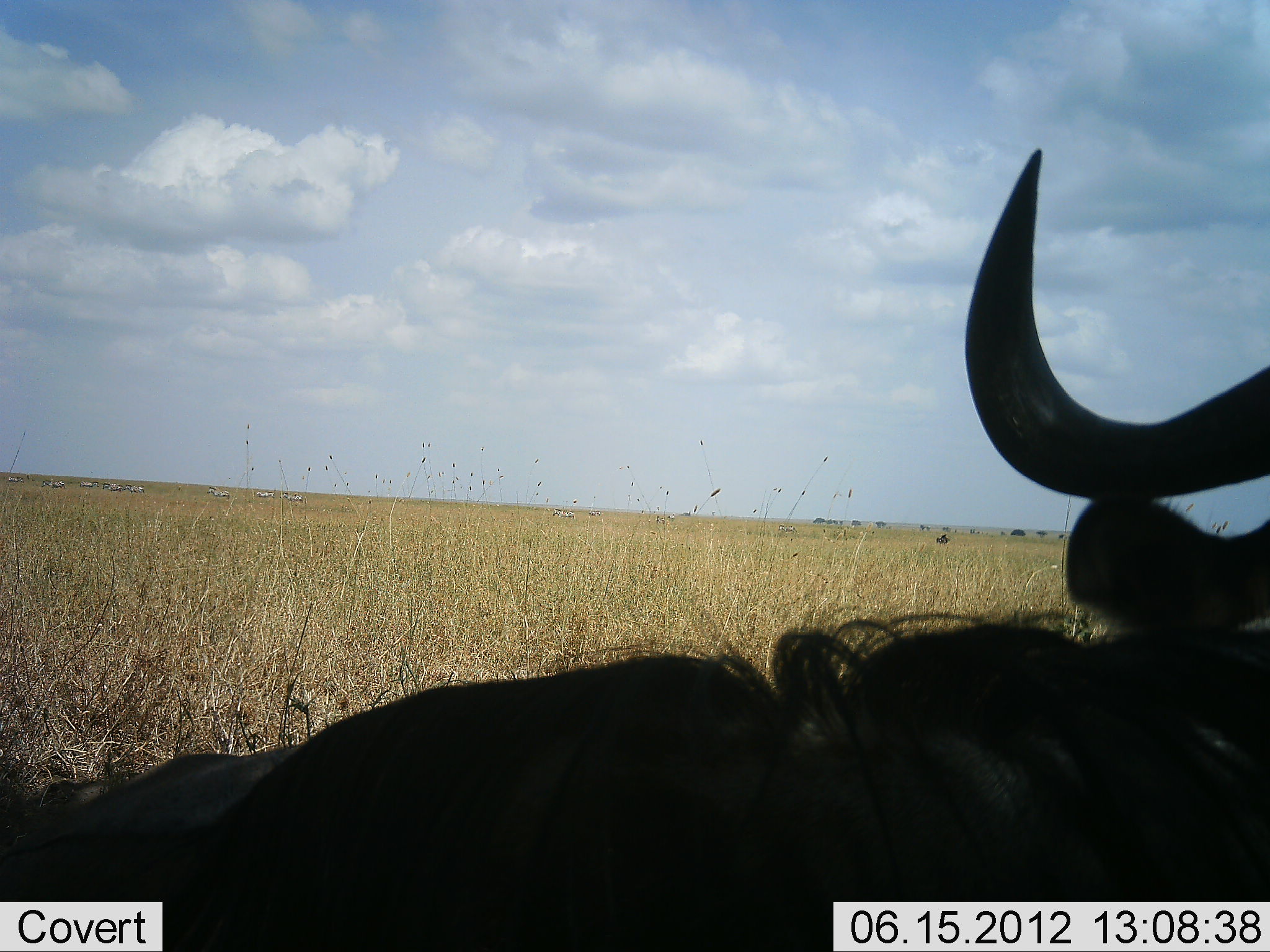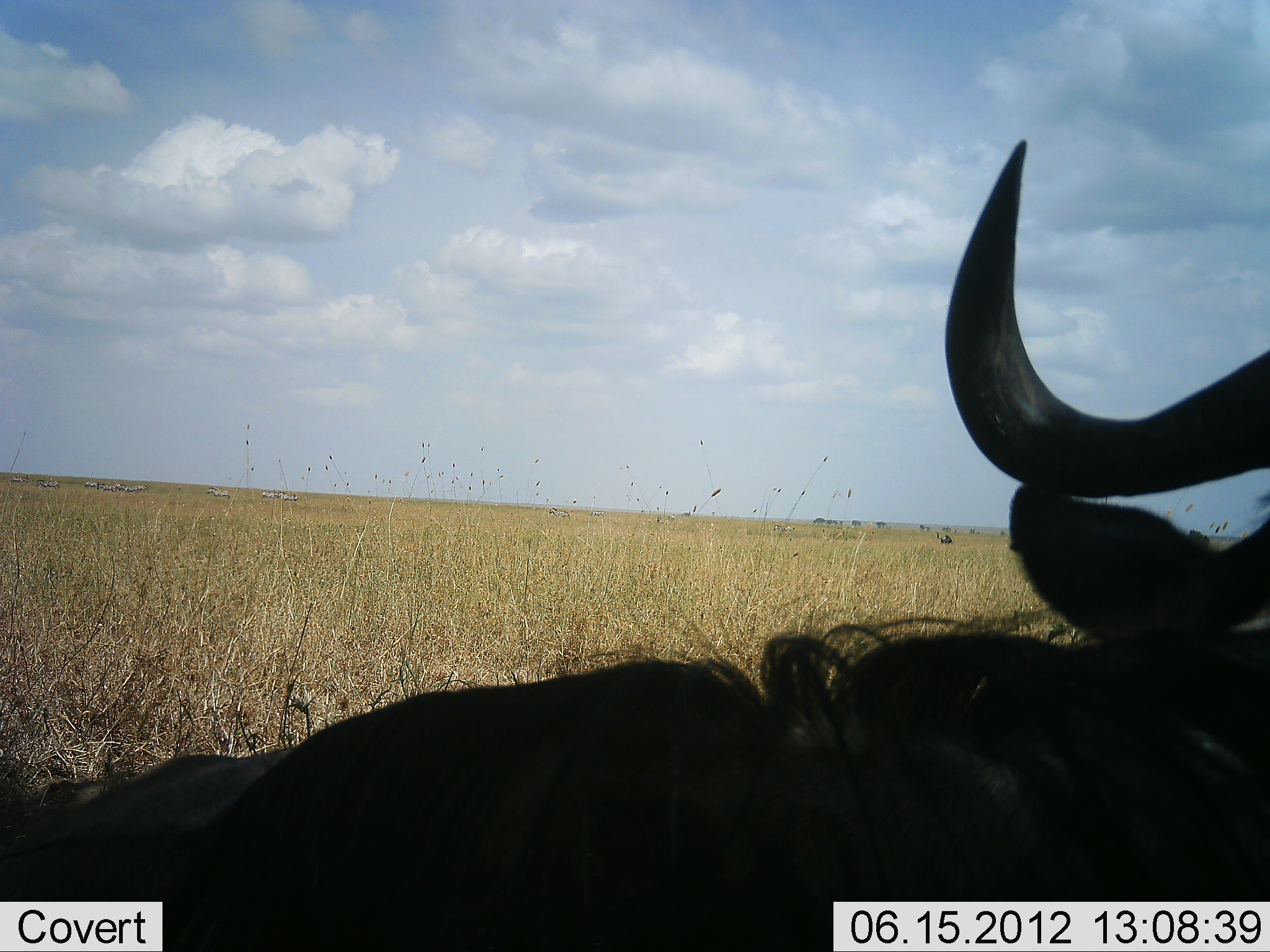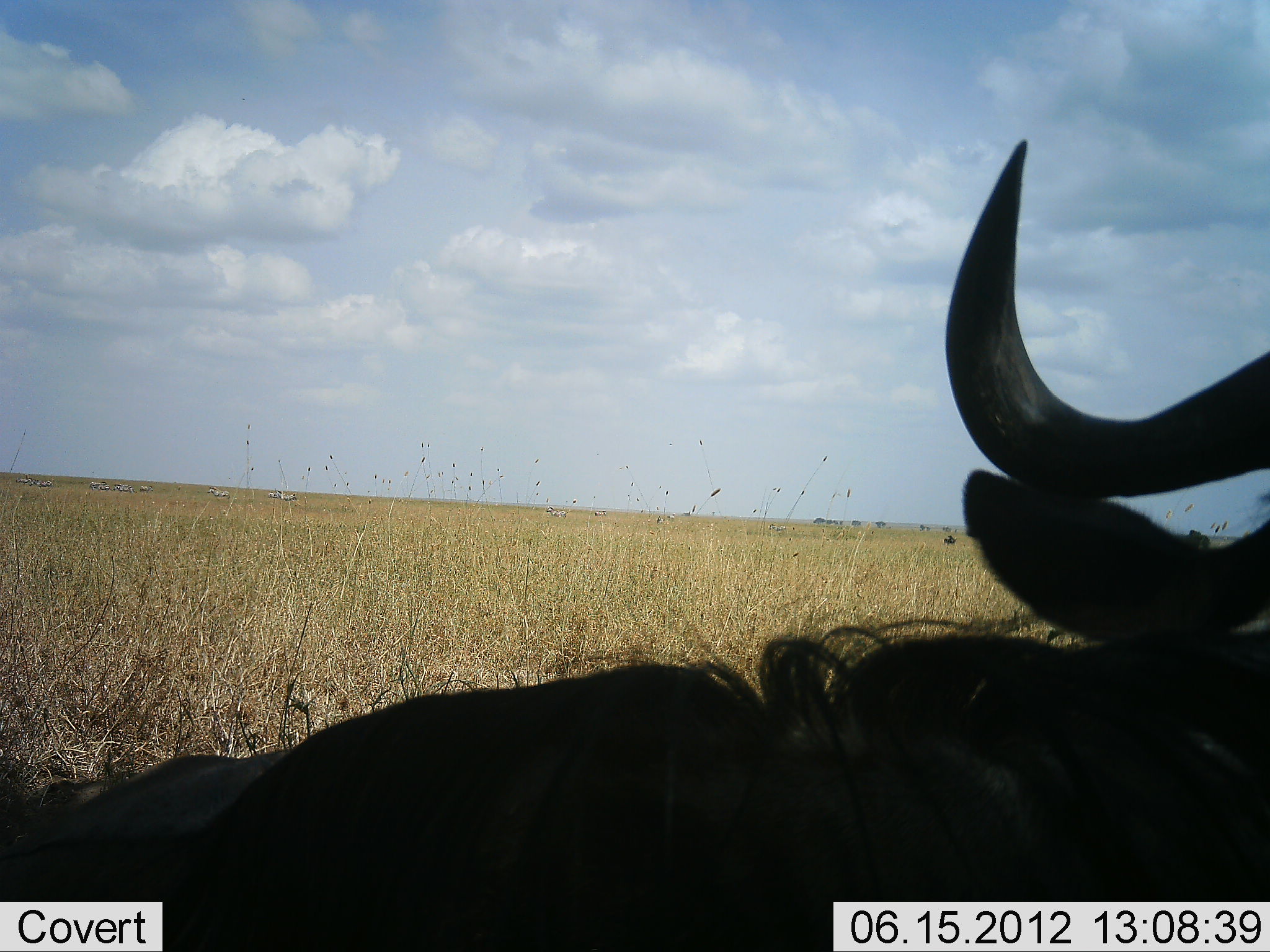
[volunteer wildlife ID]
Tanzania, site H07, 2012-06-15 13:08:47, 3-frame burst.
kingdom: Animalia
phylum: Chordata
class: Mammalia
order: Artiodactyla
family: Bovidae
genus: Connochaetes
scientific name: Connochaetes taurinus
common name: blue wildebeest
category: wildebeest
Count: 1.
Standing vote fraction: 18%.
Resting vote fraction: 82%.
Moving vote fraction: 0%.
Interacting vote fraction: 0%.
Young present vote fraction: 0%.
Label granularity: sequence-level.